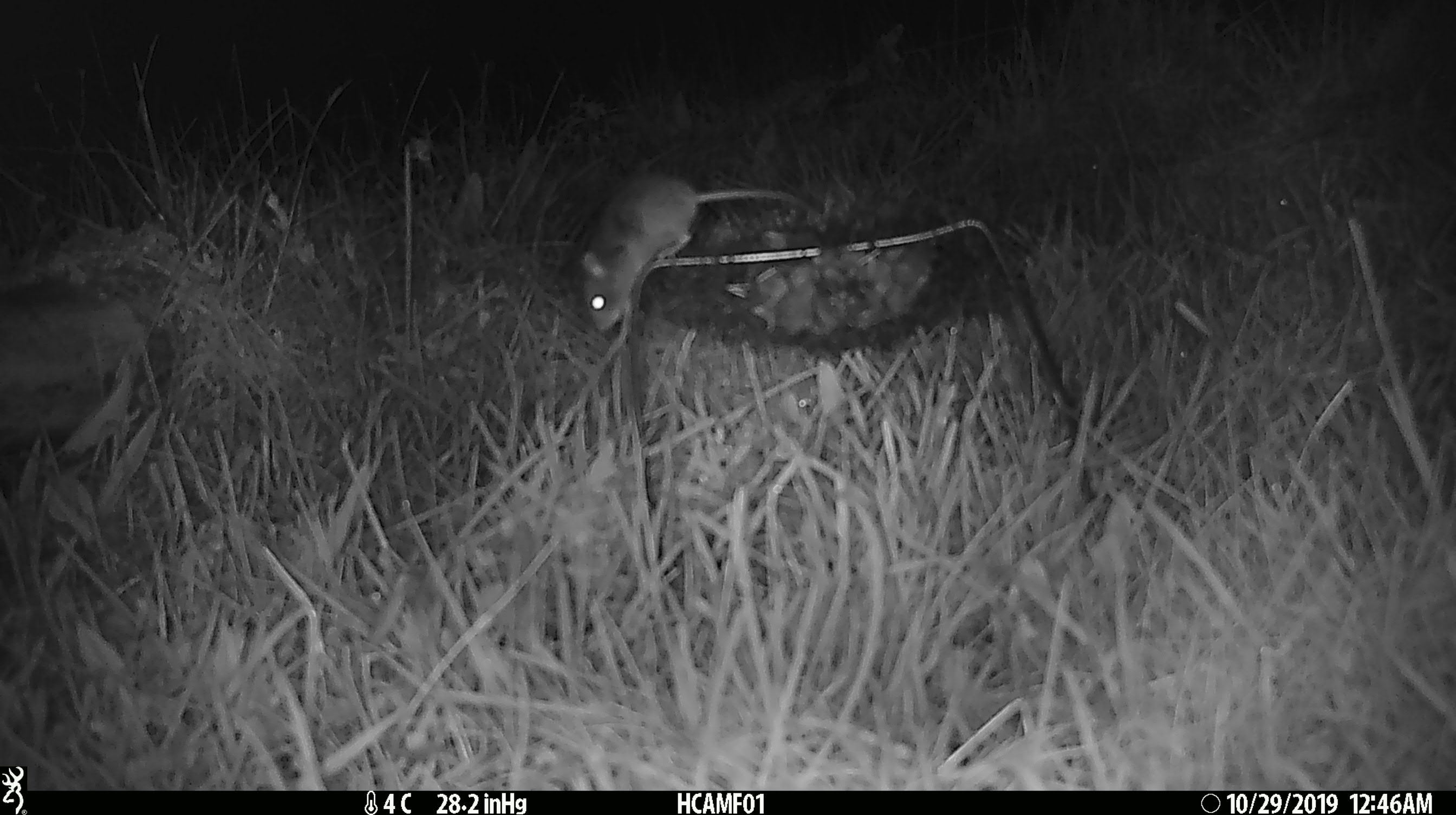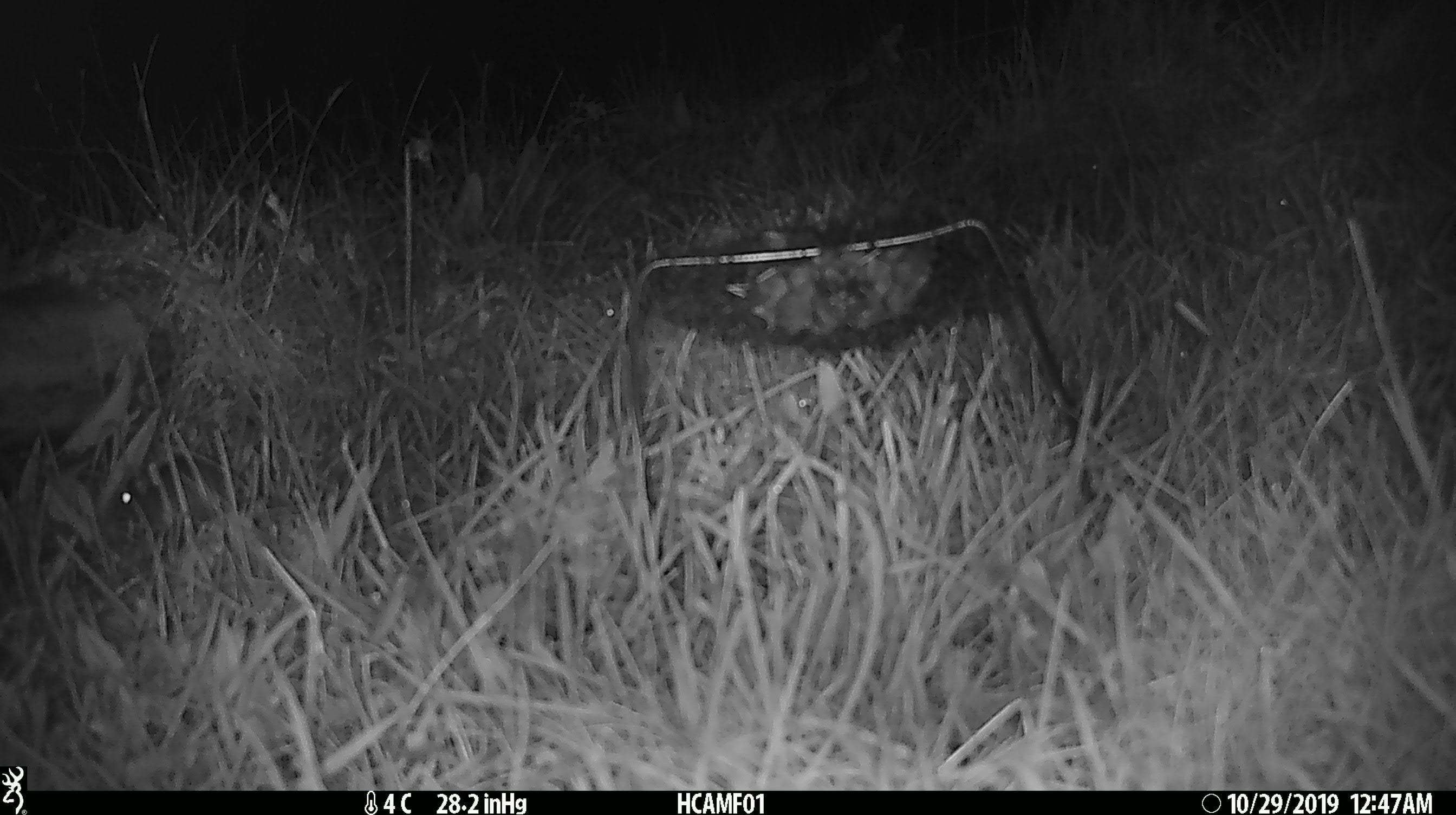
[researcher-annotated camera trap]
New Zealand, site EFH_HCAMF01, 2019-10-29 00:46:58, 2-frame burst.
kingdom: Animalia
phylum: Chordata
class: Mammalia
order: Rodentia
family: Muridae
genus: Mus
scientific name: Mus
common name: mouse